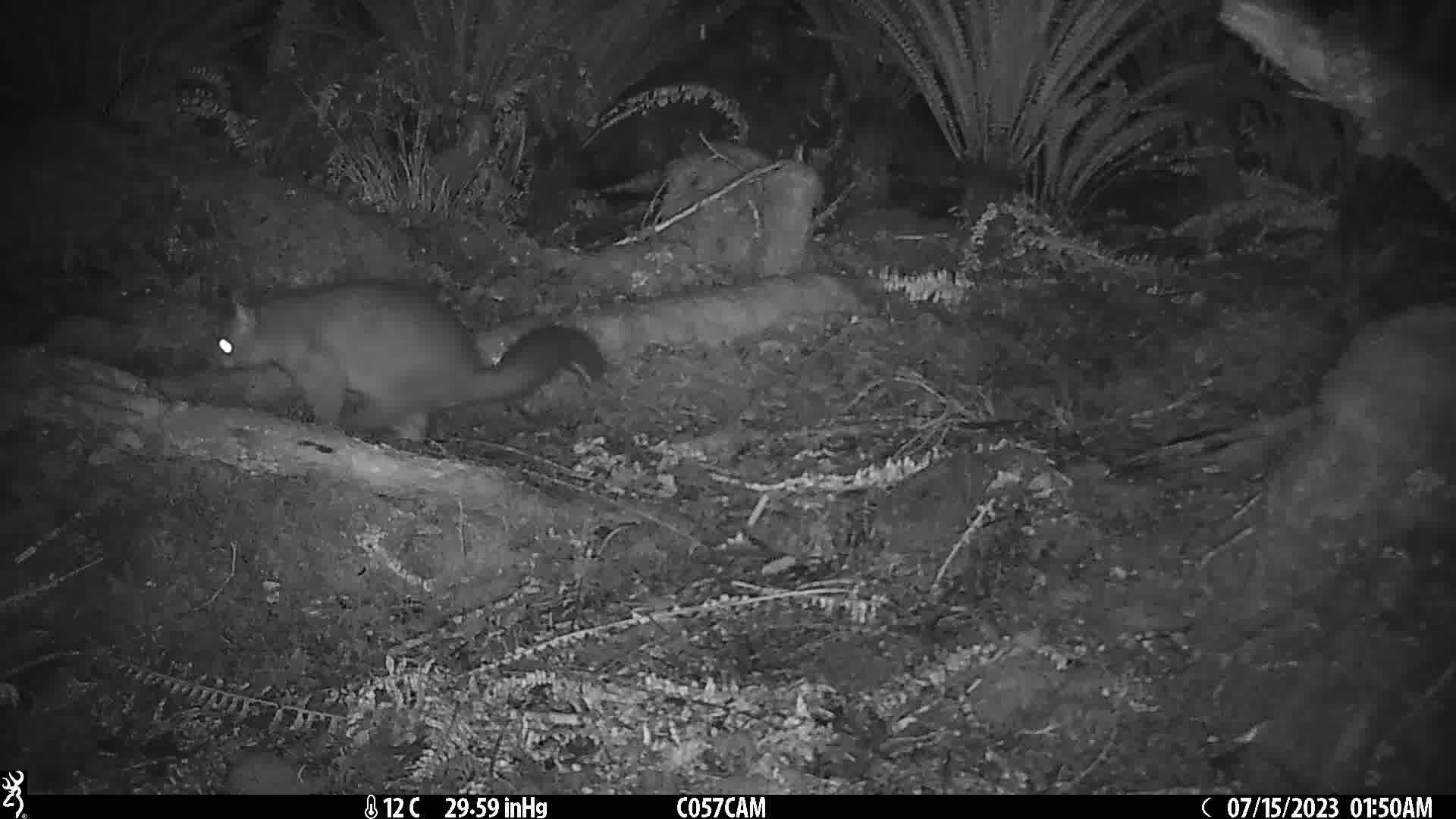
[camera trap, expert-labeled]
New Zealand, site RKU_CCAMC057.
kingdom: Animalia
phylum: Chordata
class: Mammalia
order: Diprotodontia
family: Phalangeridae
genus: Trichosurus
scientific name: Trichosurus vulpecula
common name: common brushtail possum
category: possum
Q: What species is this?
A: Possum (common brushtail possum) (Trichosurus vulpecula).